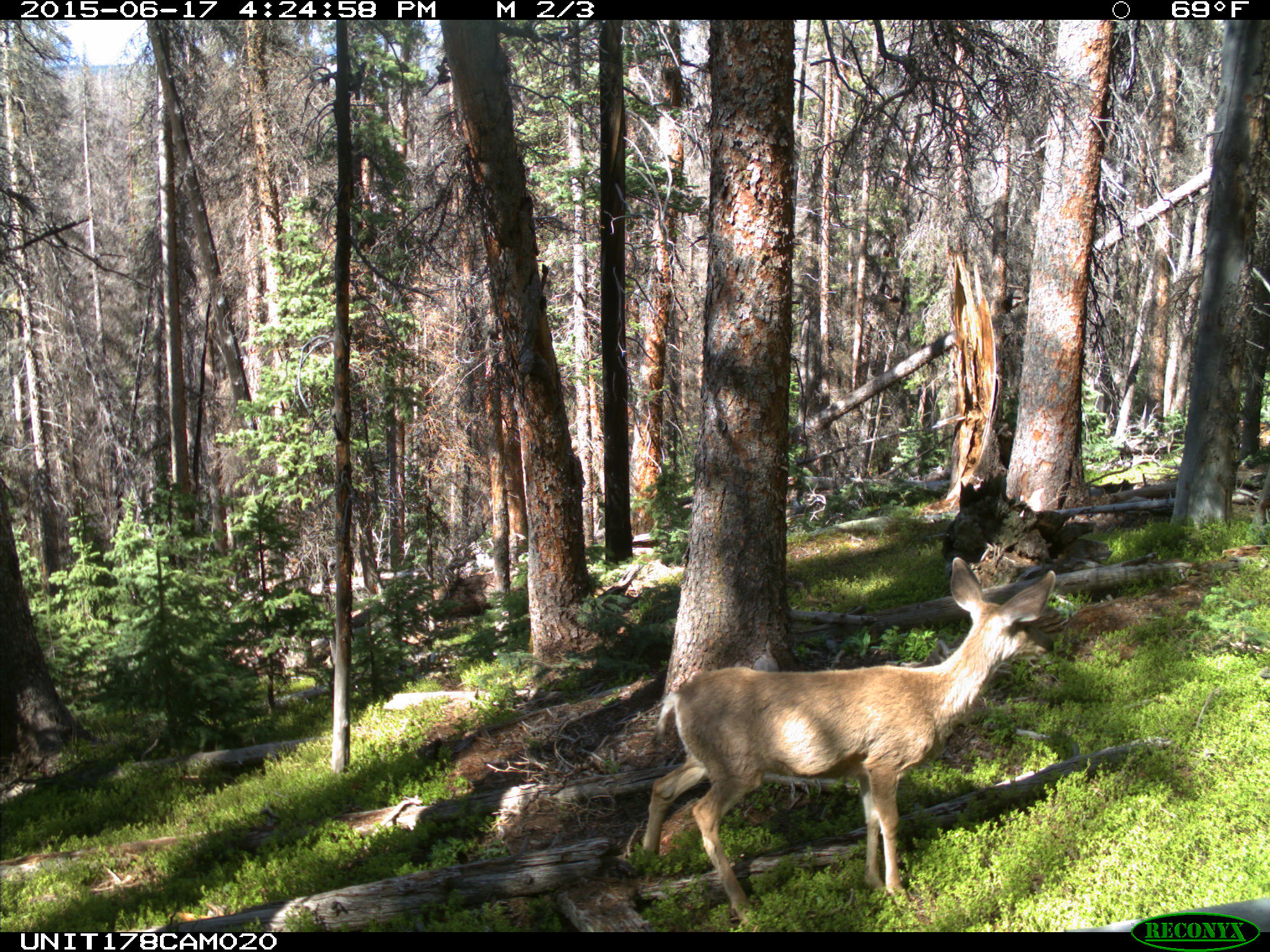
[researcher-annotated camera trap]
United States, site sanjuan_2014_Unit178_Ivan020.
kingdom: Animalia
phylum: Chordata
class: Mammalia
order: Artiodactyla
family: Cervidae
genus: Odocoileus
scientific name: Odocoileus hemionus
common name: mule deer